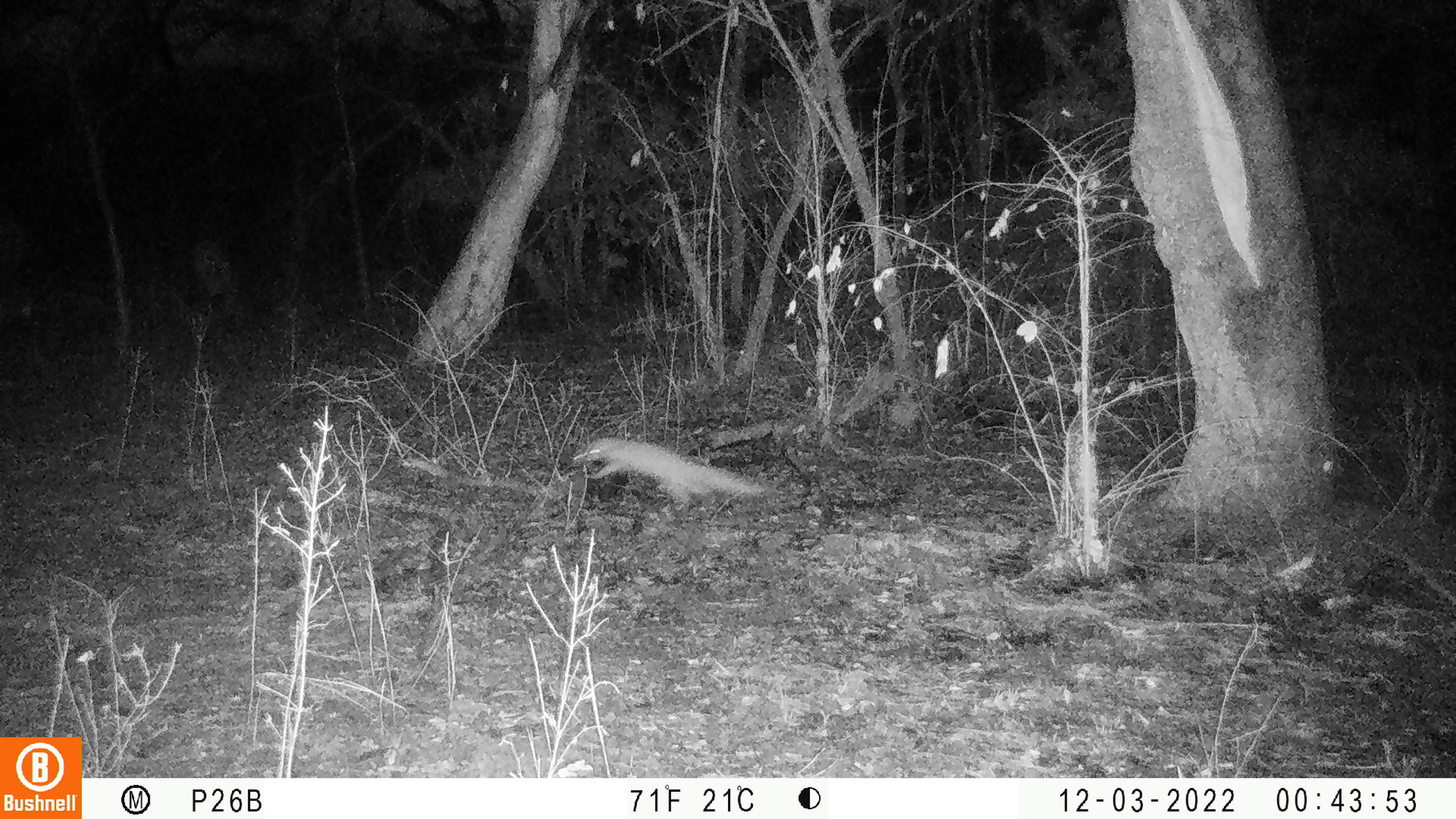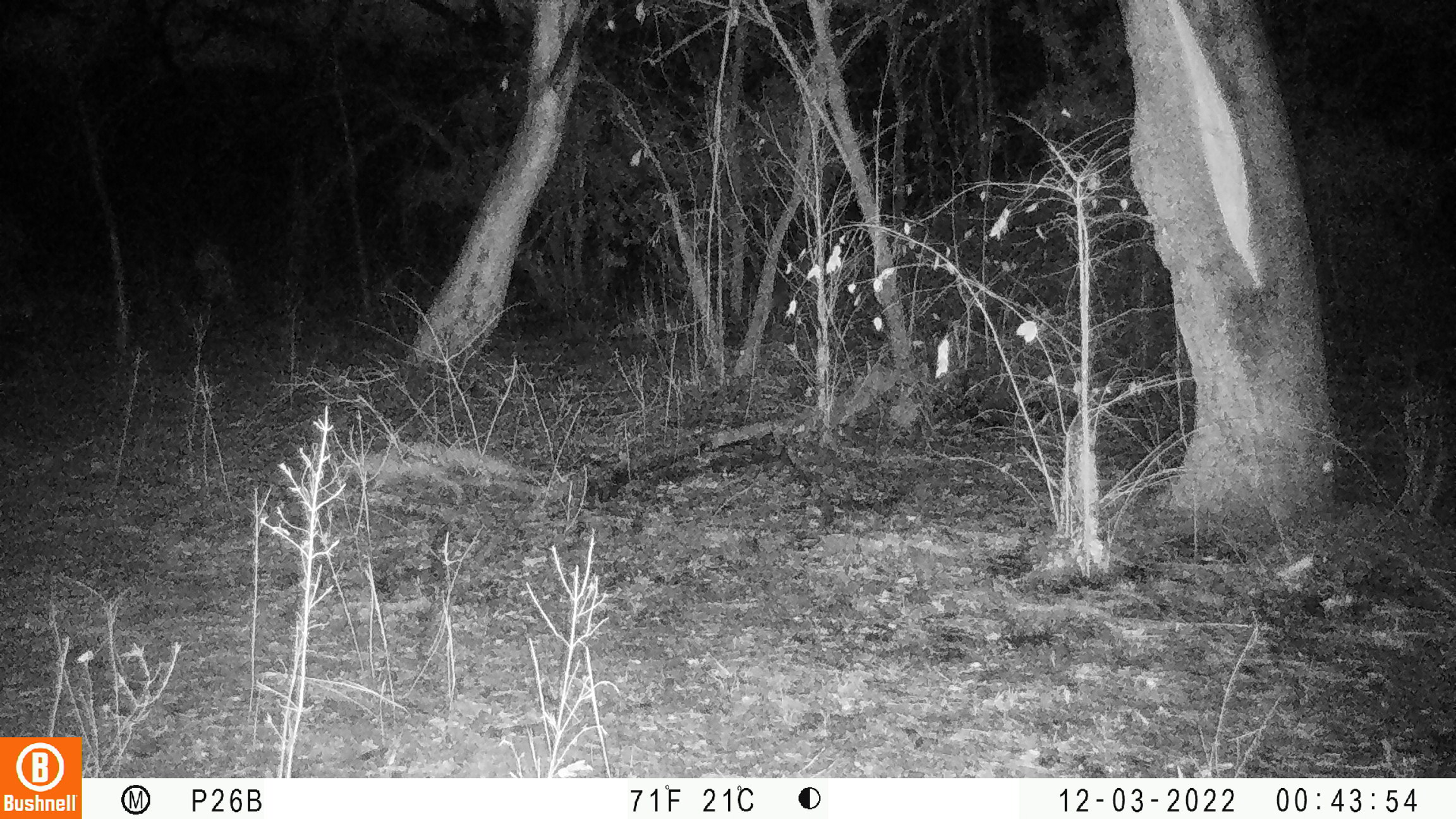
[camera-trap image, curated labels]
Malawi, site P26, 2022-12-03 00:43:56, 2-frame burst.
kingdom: Animalia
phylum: Chordata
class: Mammalia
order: Carnivora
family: Herpestidae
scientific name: Herpestidae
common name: mongoose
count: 1